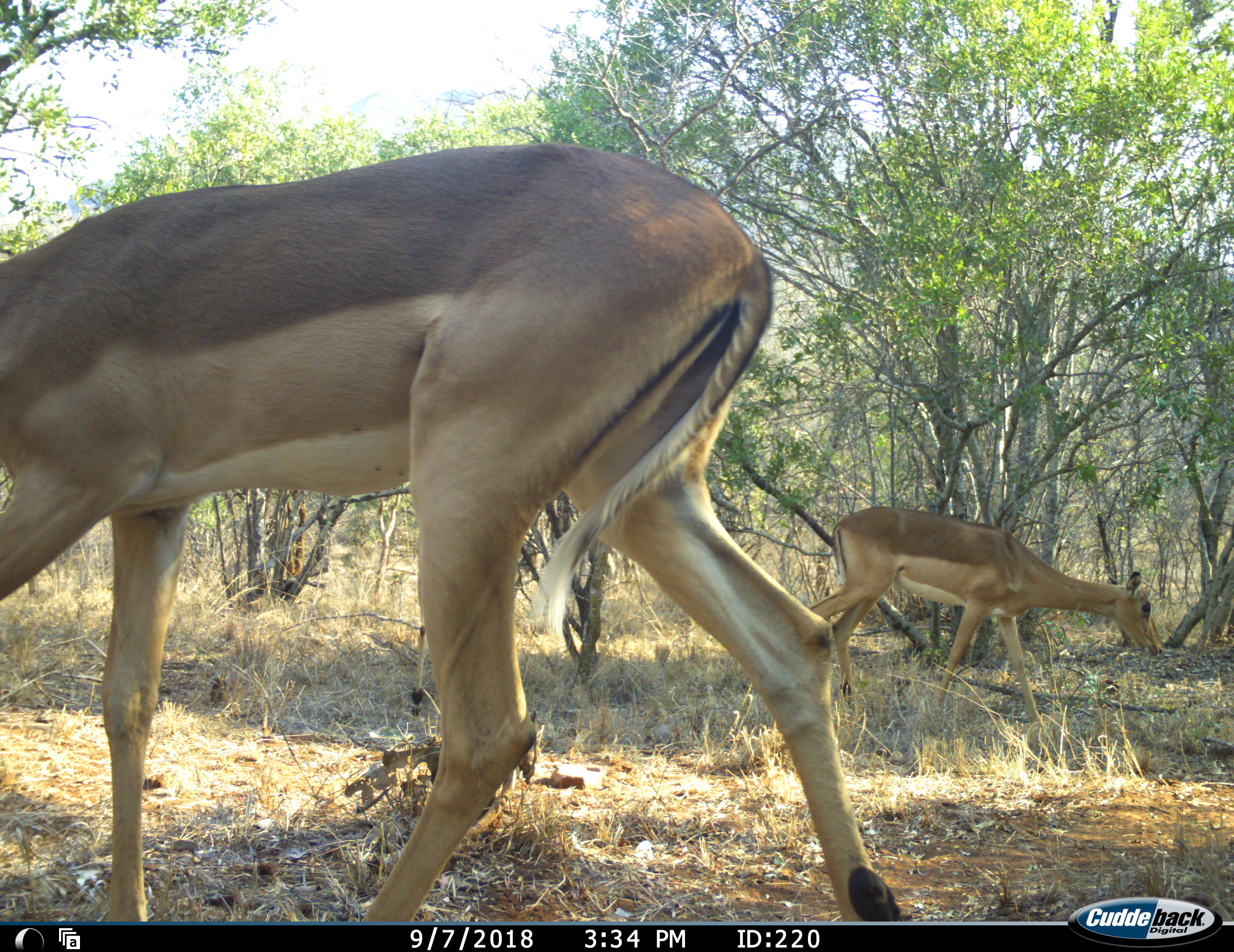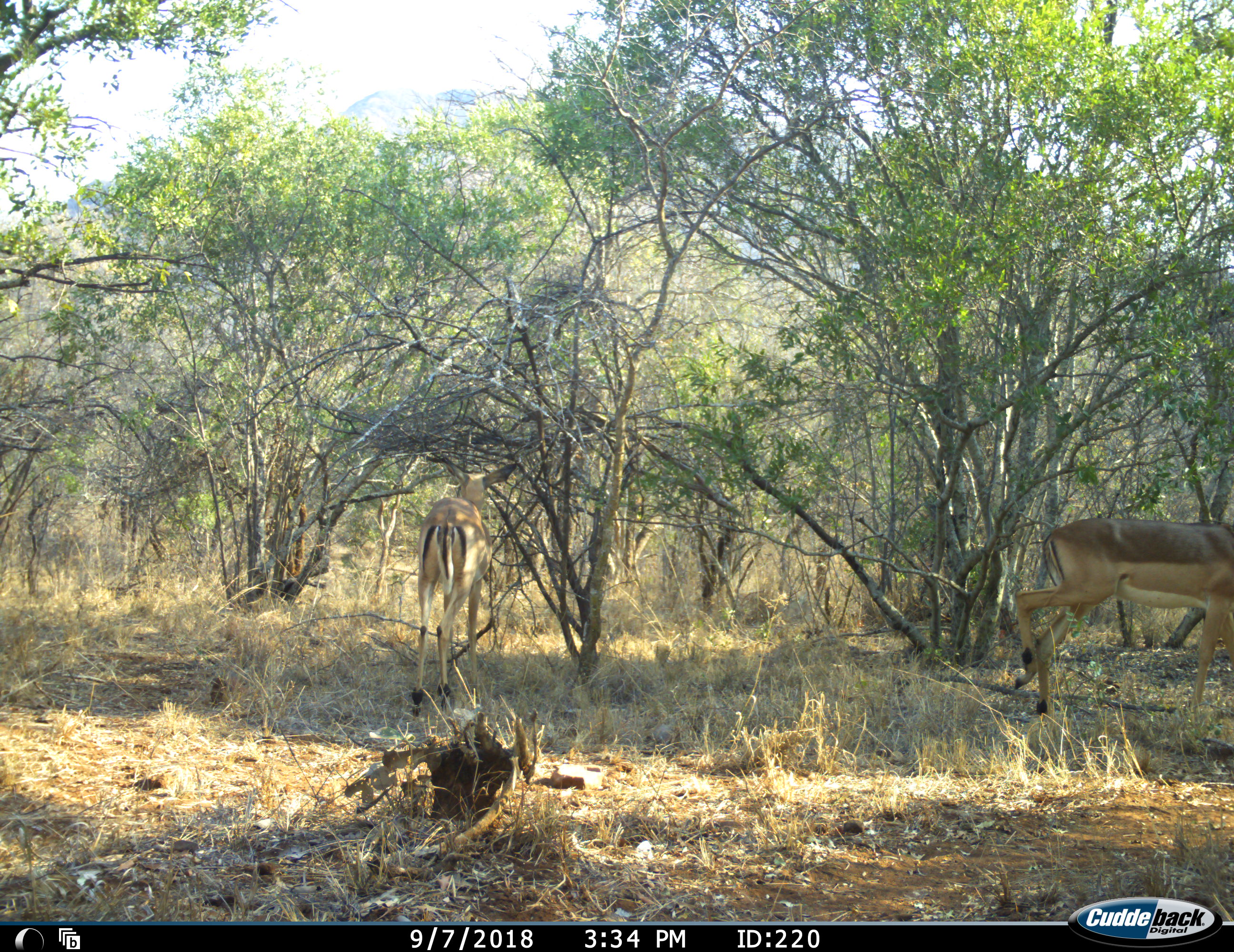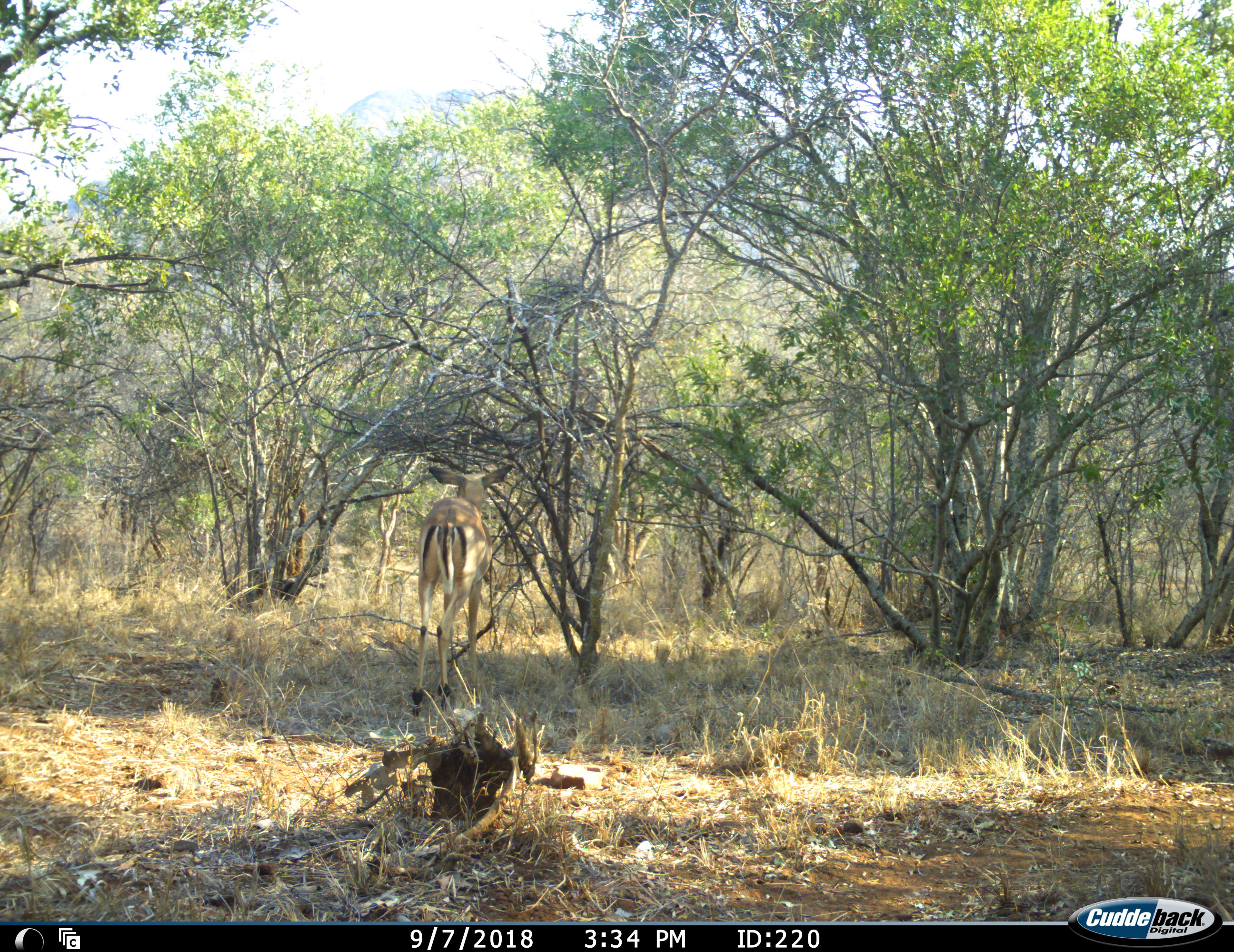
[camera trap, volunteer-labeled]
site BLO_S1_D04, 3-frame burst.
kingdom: Animalia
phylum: Chordata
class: Mammalia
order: Artiodactyla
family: Bovidae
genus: Aepyceros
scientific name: Aepyceros melampus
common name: impala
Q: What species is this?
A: Impala (Aepyceros melampus).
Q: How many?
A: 3.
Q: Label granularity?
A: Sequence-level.